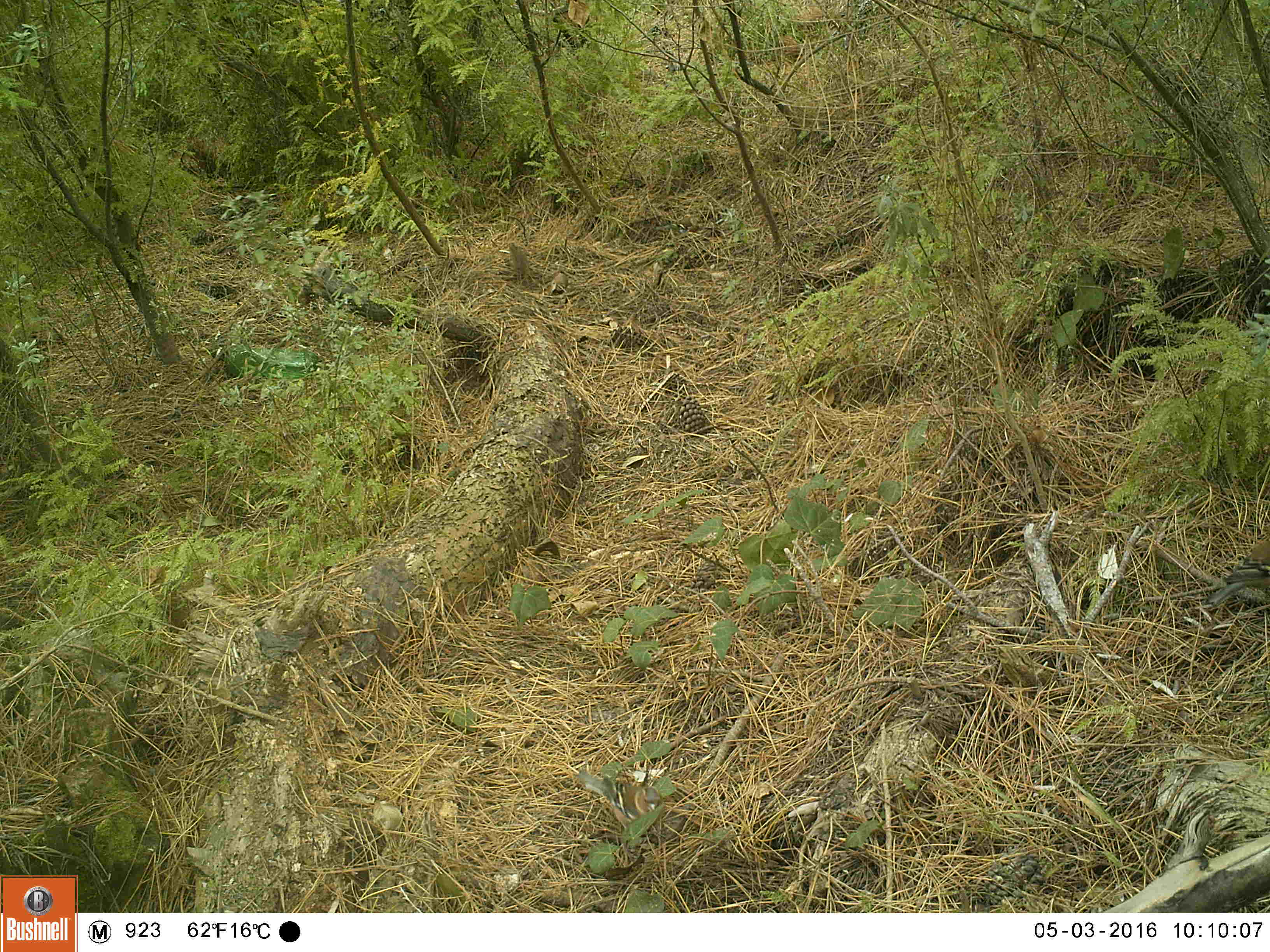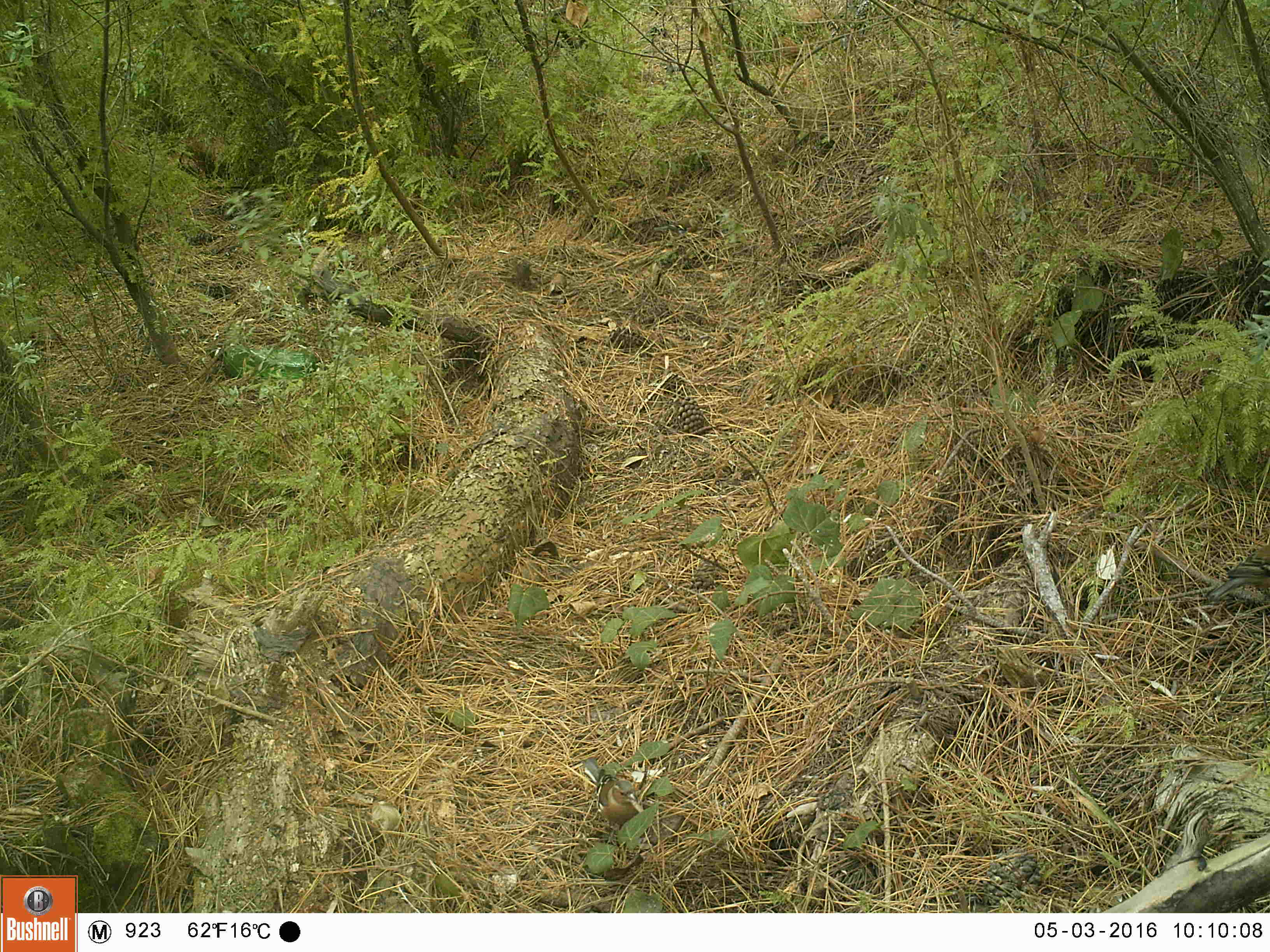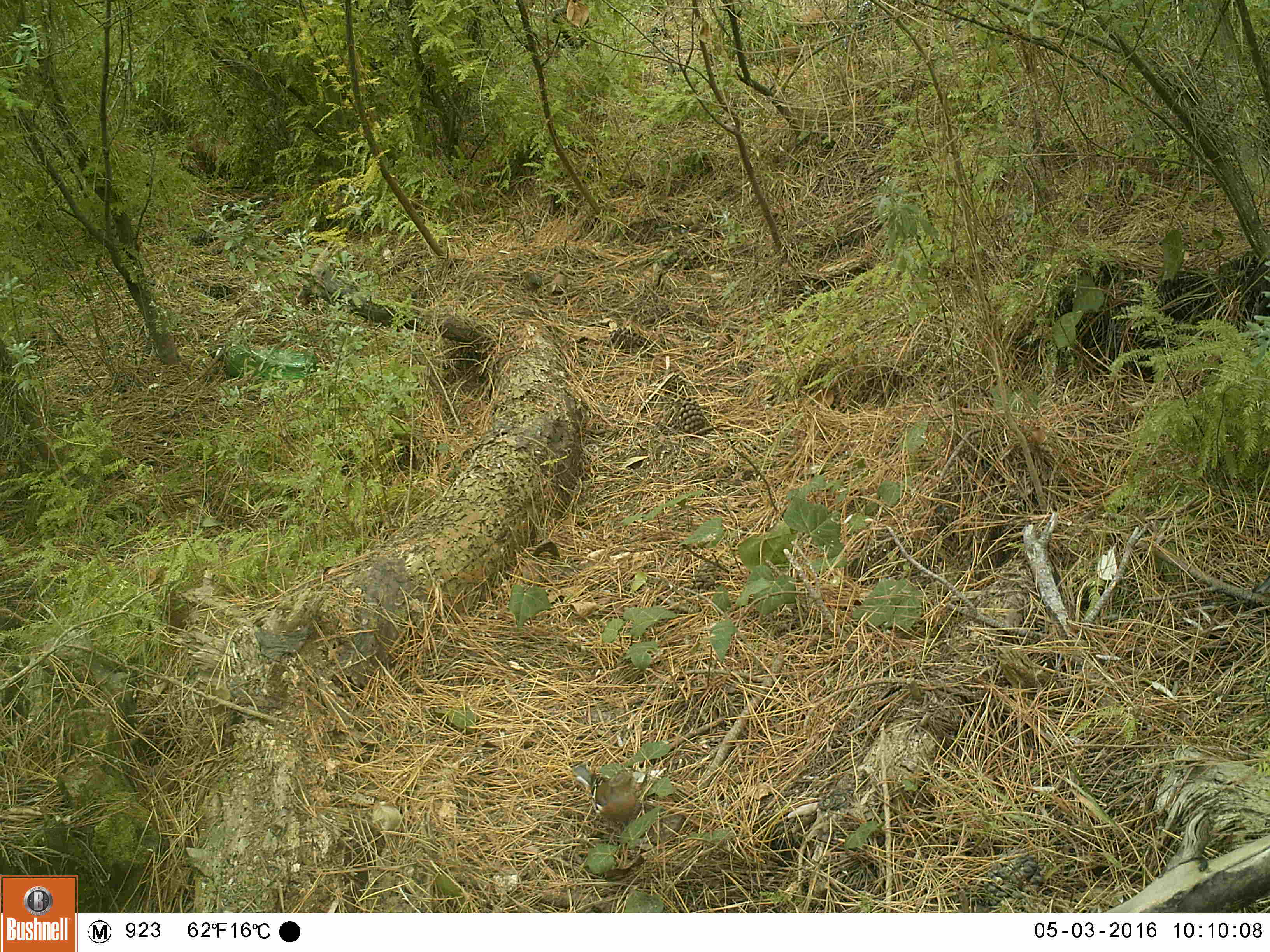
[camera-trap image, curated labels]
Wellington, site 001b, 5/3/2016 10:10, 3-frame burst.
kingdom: Animalia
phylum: Chordata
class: Aves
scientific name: Aves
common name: bird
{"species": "bird (Aves)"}